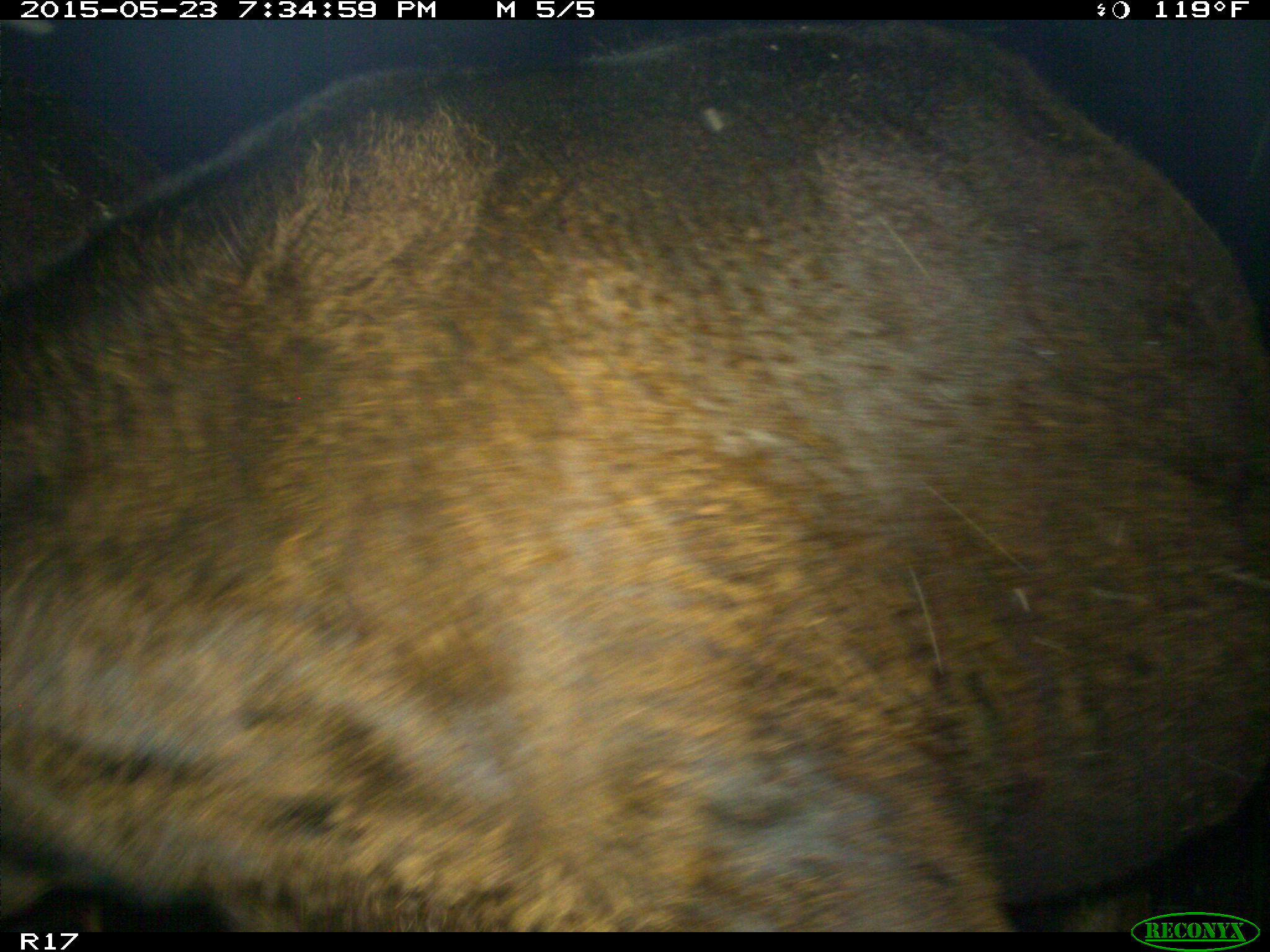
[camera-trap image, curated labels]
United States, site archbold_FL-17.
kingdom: Animalia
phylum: Chordata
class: Mammalia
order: Artiodactyla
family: Bovidae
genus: Bos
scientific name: Bos taurus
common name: domestic cow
Bos taurus (domestic cow).